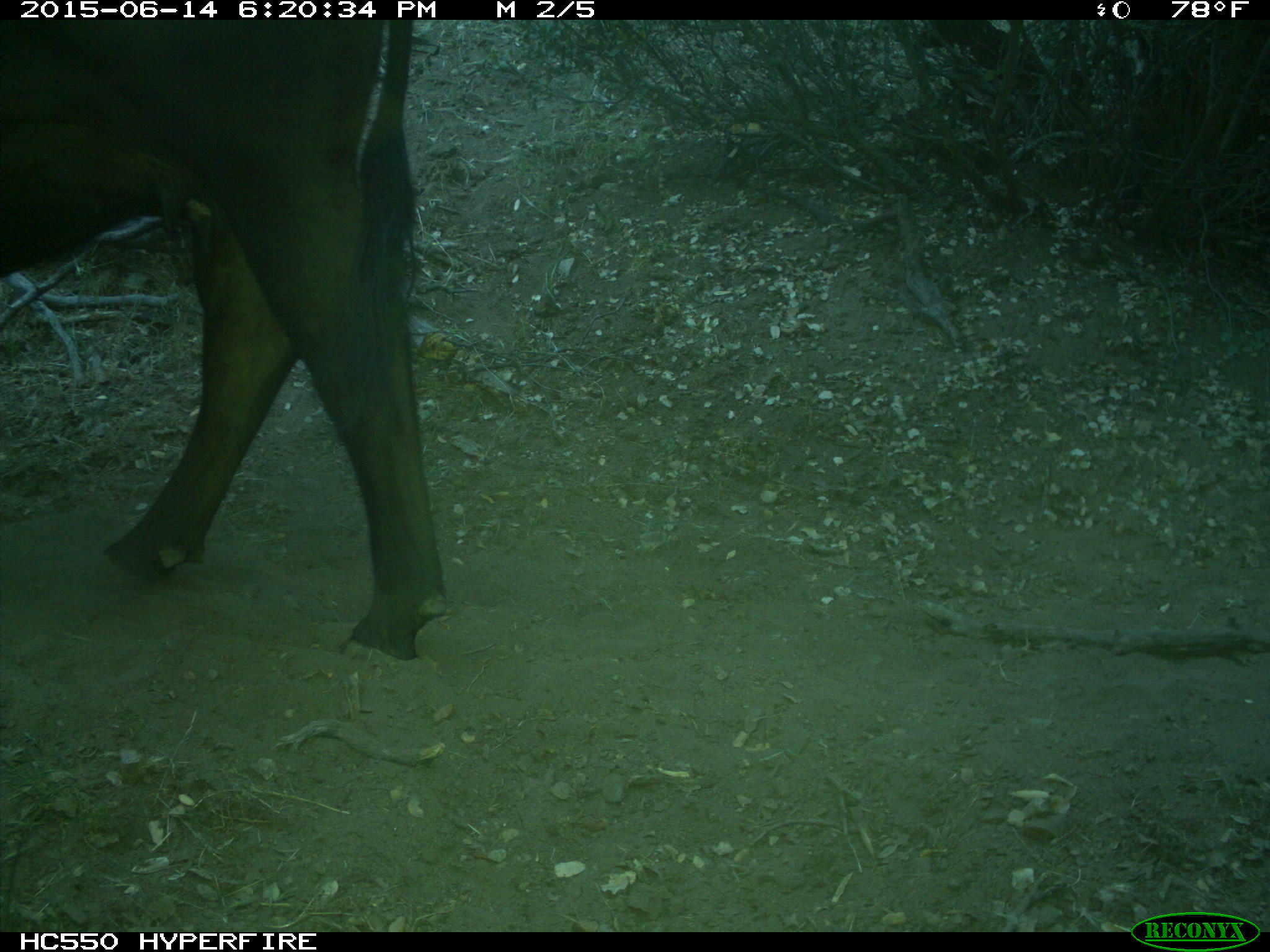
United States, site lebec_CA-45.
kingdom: Animalia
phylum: Chordata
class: Mammalia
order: Artiodactyla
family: Bovidae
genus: Bos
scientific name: Bos taurus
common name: domestic cow